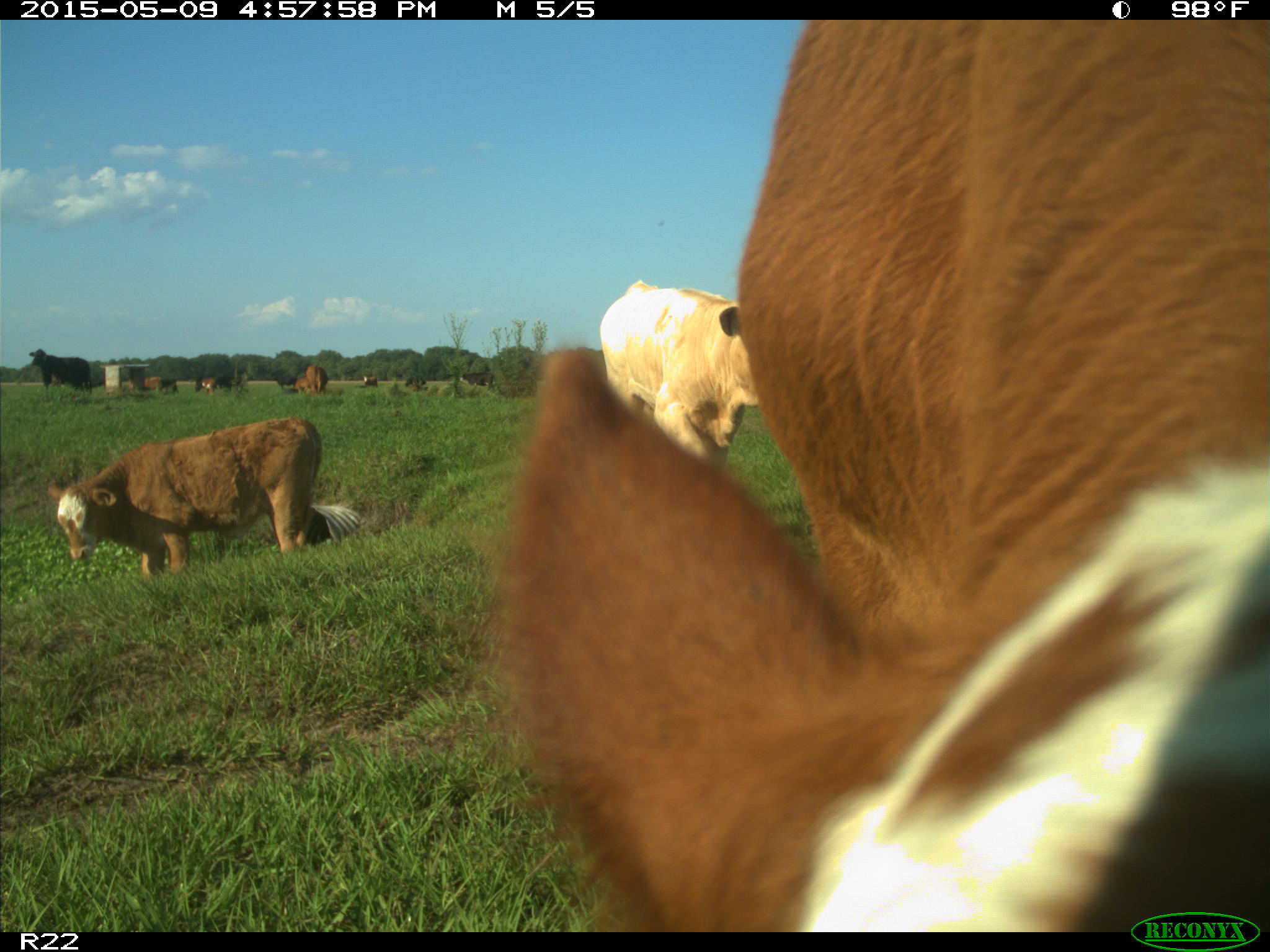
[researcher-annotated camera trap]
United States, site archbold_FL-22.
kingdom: Animalia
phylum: Chordata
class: Mammalia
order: Artiodactyla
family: Bovidae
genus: Bos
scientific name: Bos taurus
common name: domestic cow